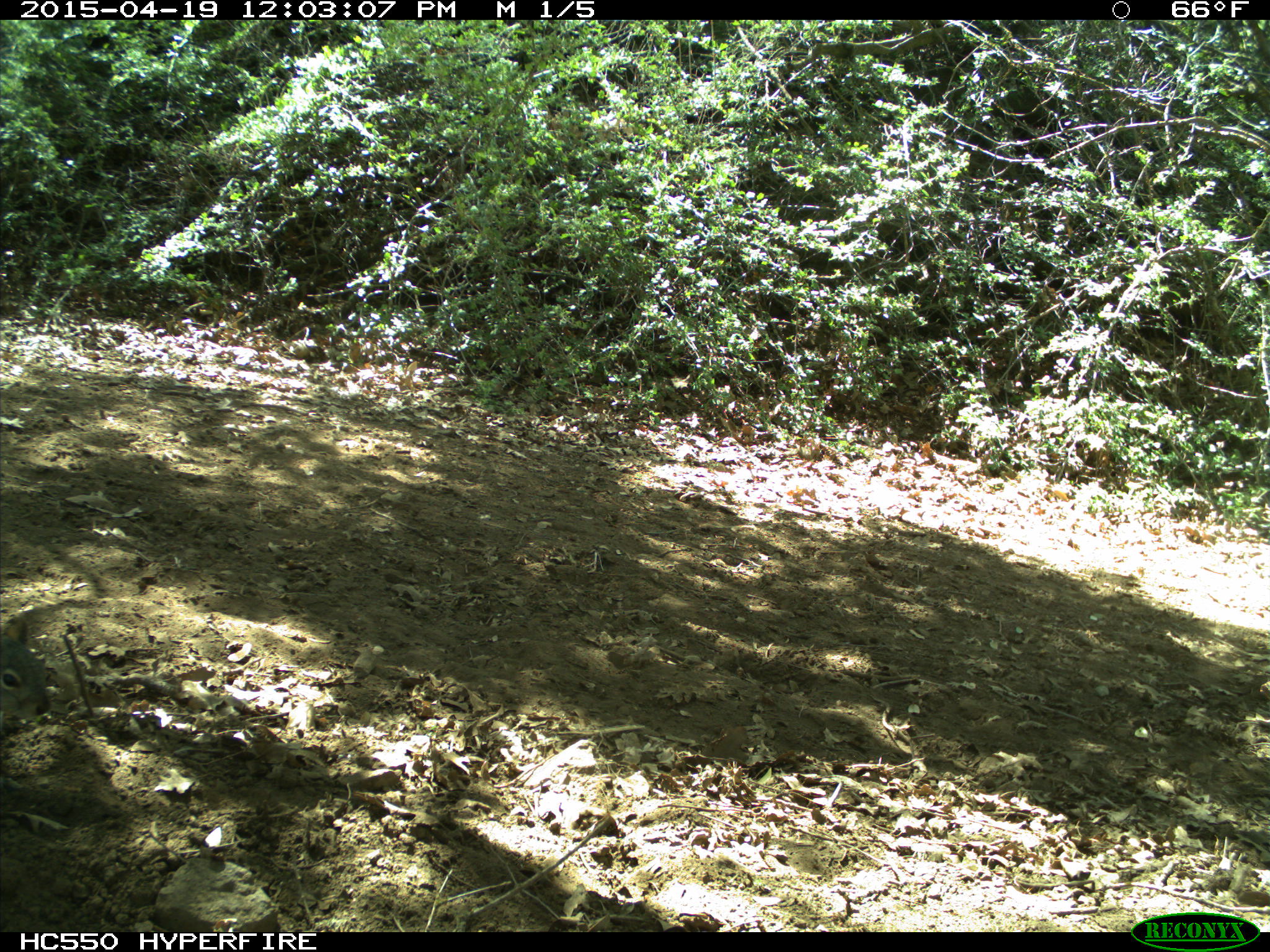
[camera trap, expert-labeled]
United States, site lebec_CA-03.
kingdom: Animalia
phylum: Chordata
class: Mammalia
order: Rodentia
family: Sciuridae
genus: Sciurus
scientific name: Sciurus carolinensis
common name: eastern gray squirrel